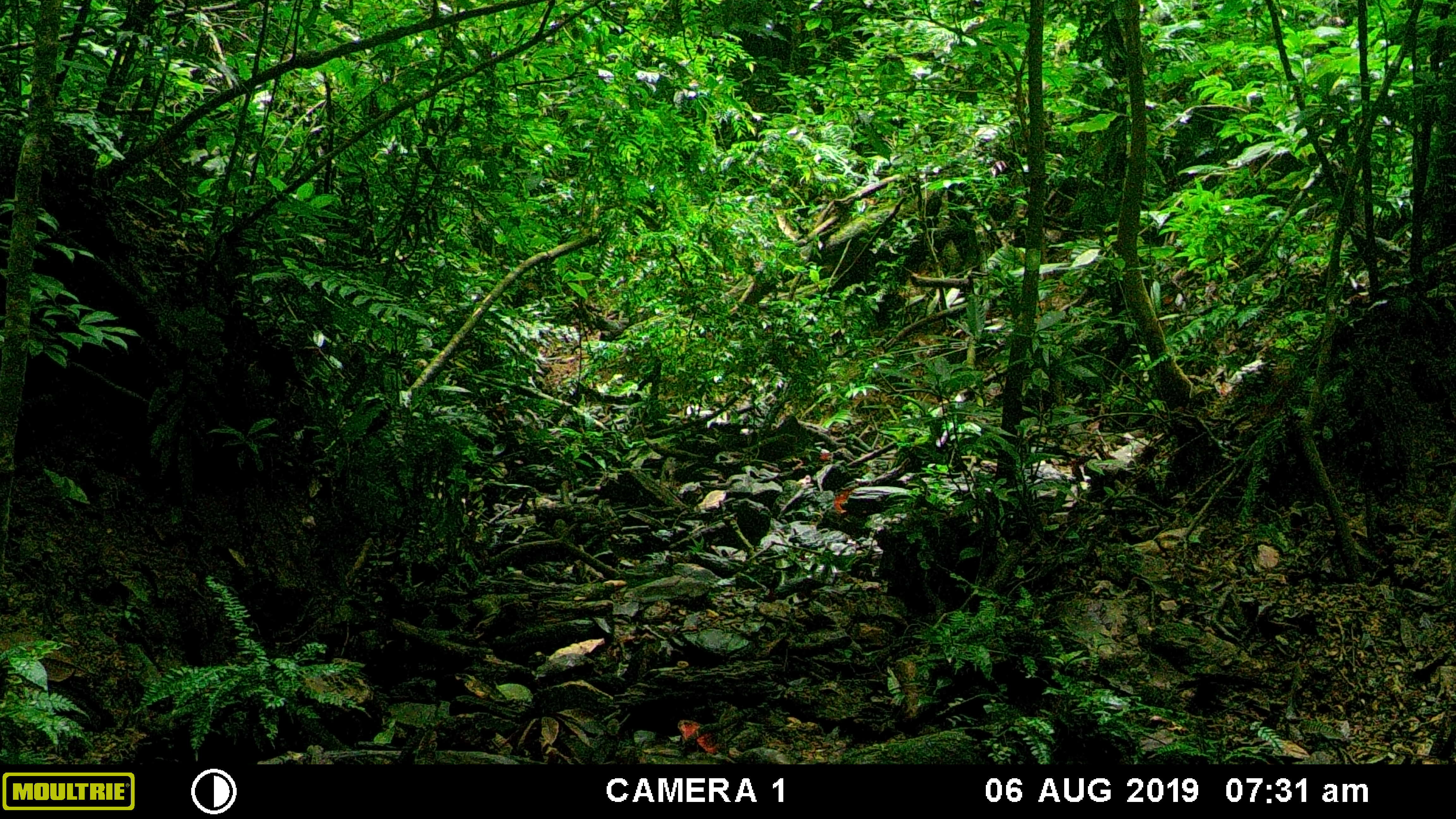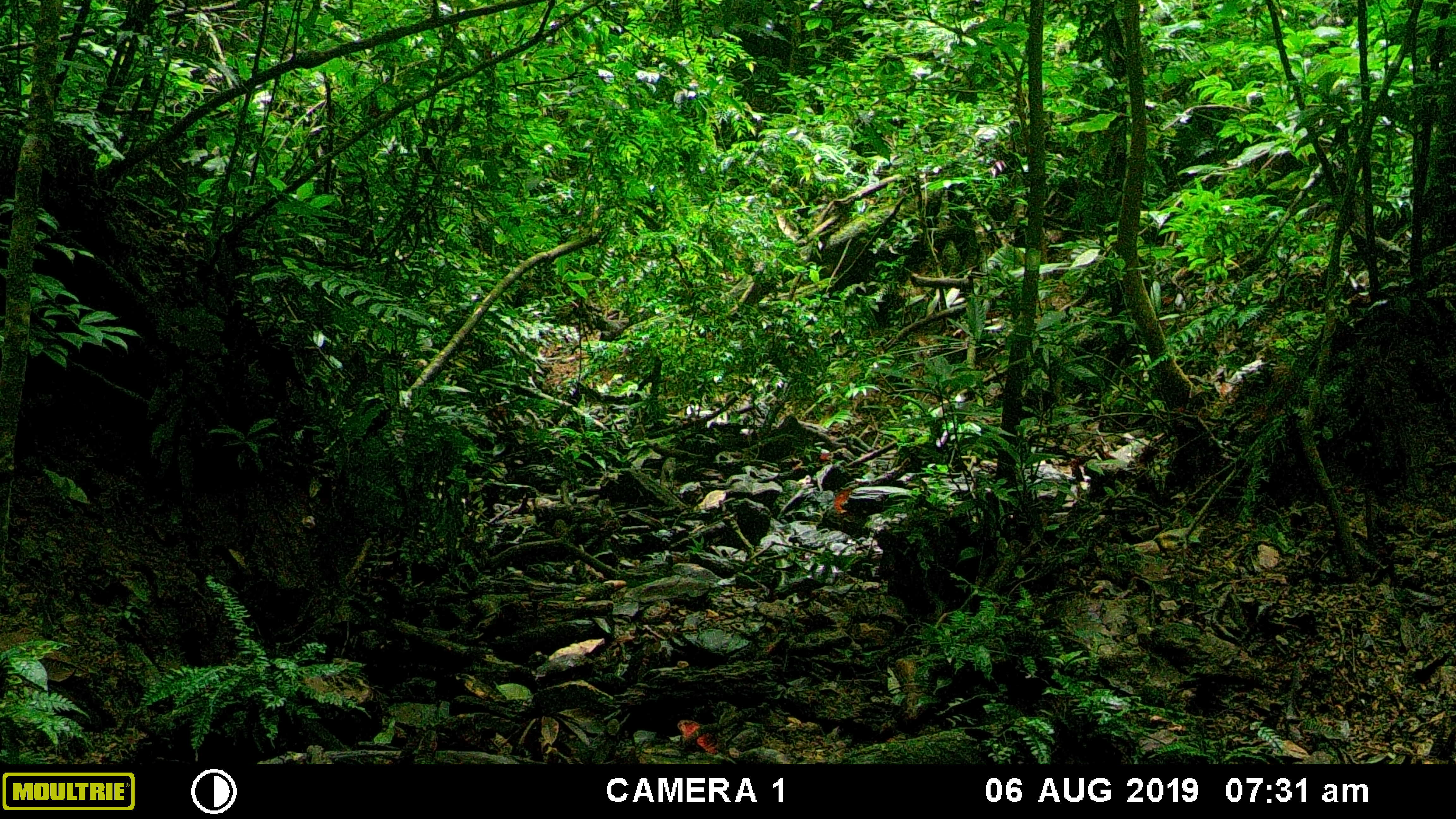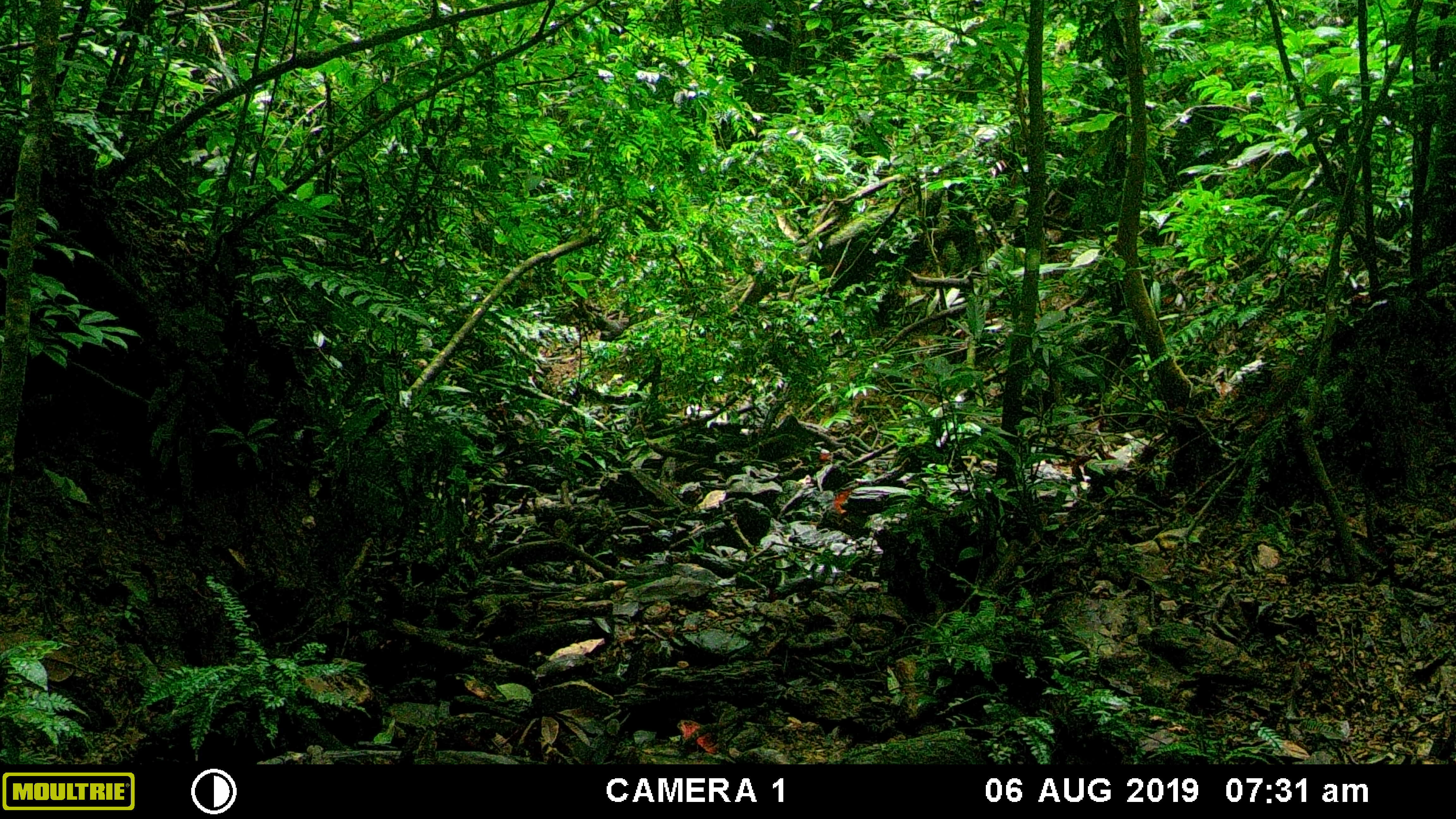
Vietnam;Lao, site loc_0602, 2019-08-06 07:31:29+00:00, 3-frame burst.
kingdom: Animalia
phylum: Chordata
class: Mammalia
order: Artiodactyla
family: Suidae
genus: Sus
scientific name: Sus scrofa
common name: eurasian wild pig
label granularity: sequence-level